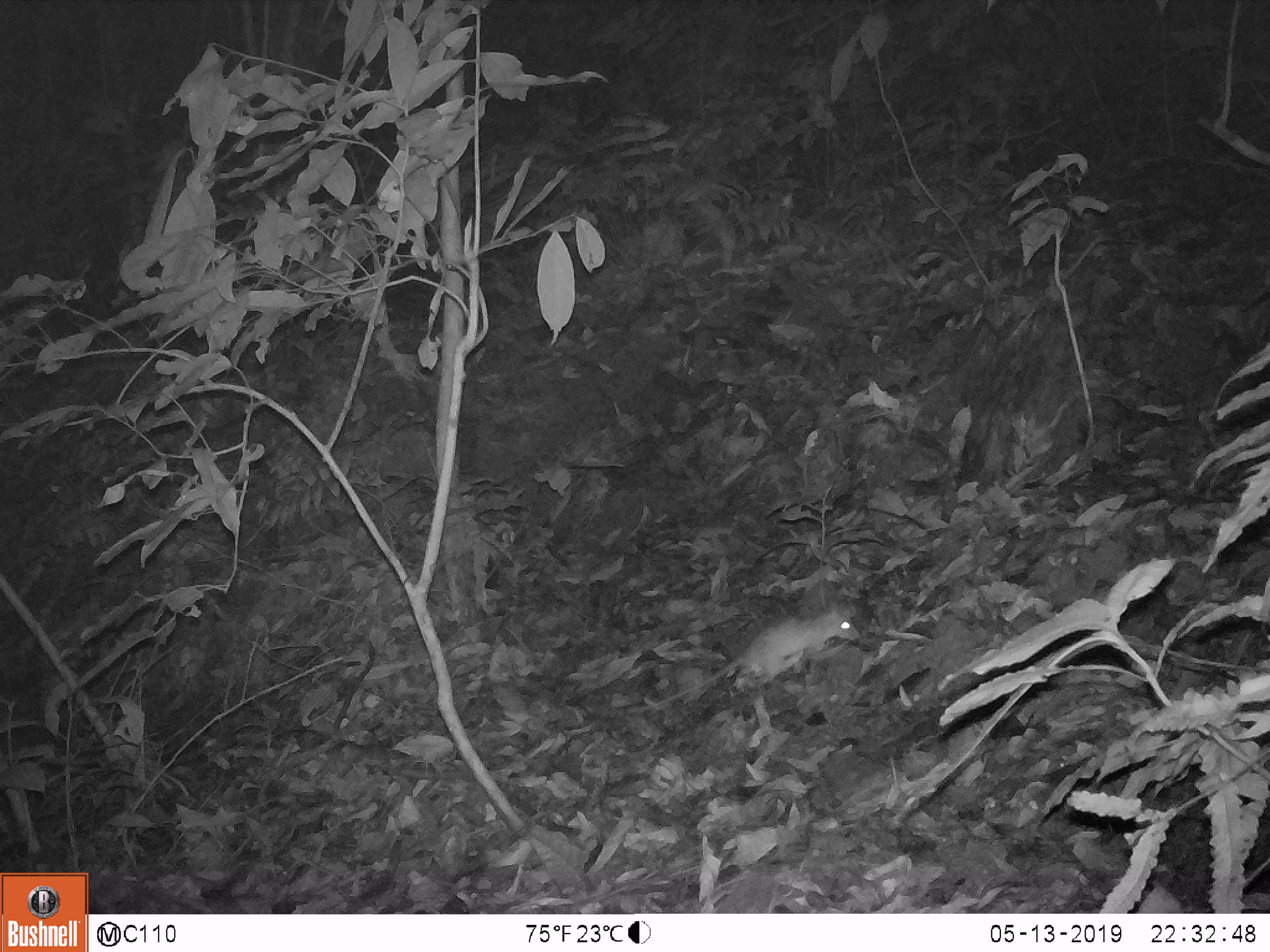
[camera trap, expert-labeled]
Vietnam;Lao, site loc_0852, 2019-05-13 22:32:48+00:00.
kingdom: Animalia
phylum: Chordata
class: Mammalia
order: Rodentia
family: Muridae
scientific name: Muridae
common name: old-world mice and rats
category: unidentified murid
Unidentified murid (old-world mice and rats) (Muridae). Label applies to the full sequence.